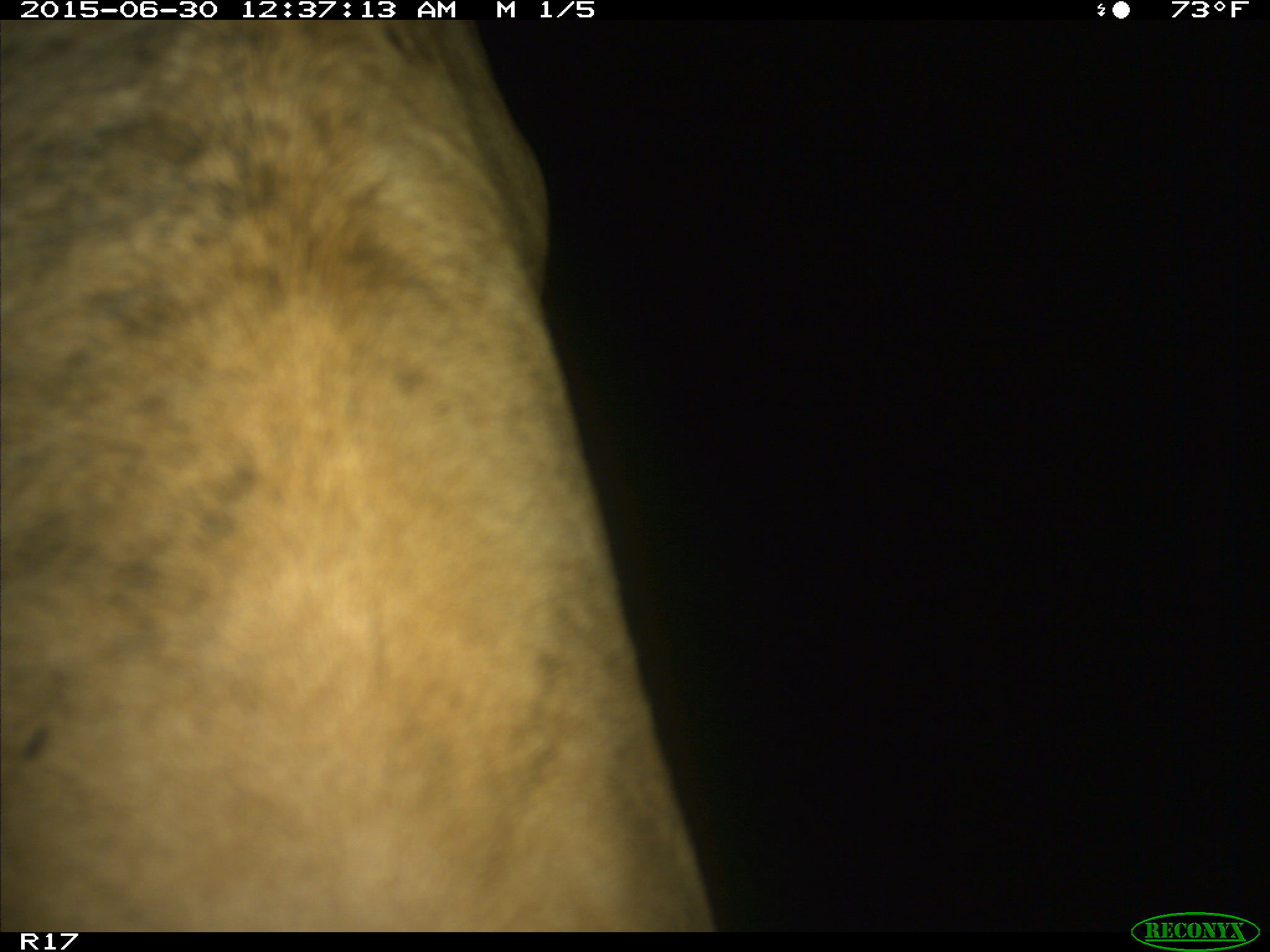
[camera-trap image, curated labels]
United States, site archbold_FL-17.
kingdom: Animalia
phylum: Chordata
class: Mammalia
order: Artiodactyla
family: Bovidae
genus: Bos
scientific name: Bos taurus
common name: domestic cow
Bos taurus (domestic cow).